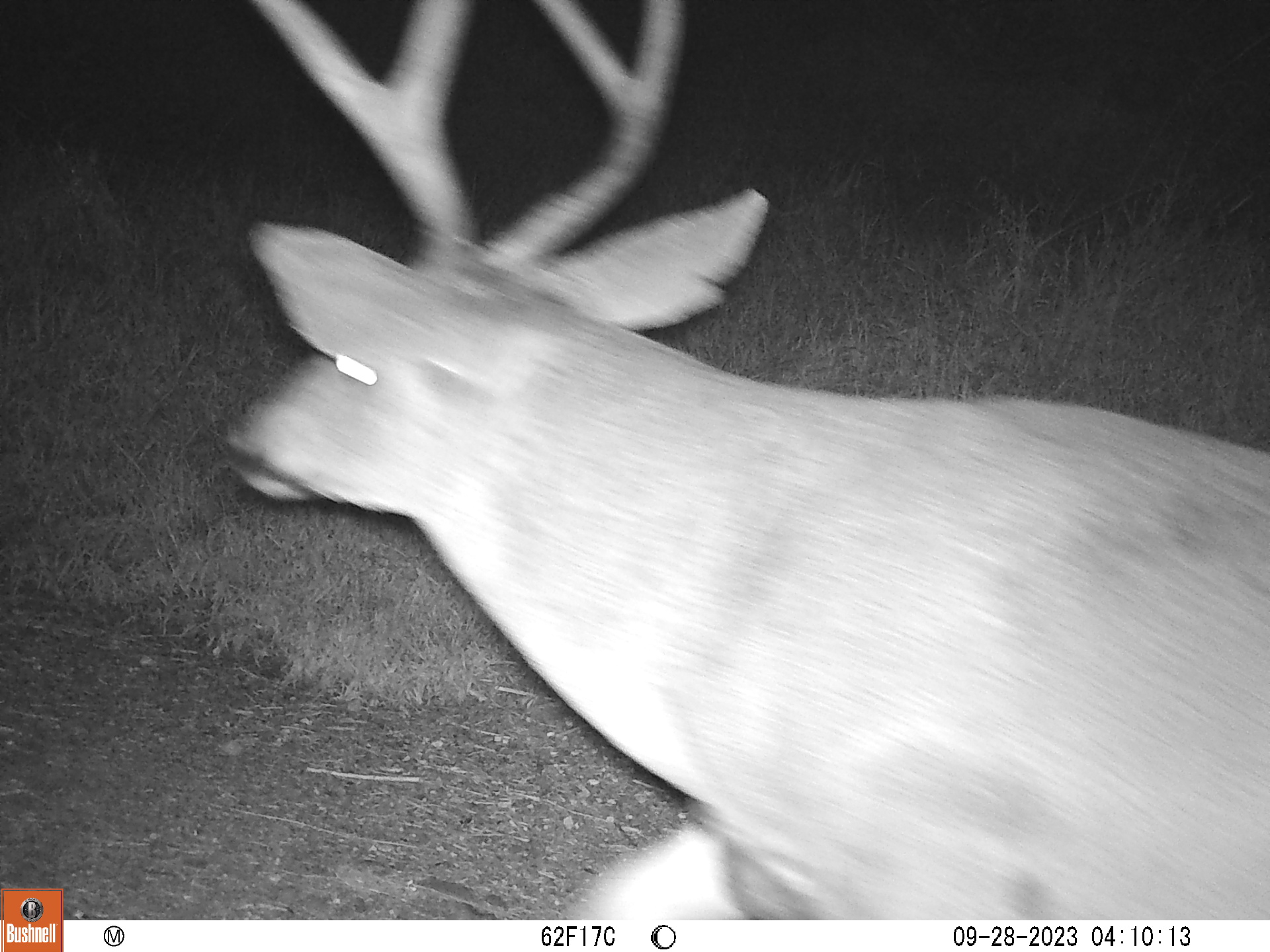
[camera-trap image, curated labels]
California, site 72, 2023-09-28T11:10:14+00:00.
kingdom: Animalia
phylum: Chordata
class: Mammalia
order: Artiodactyla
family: Cervidae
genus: Odocoileus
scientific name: Odocoileus hemionus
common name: mule deer